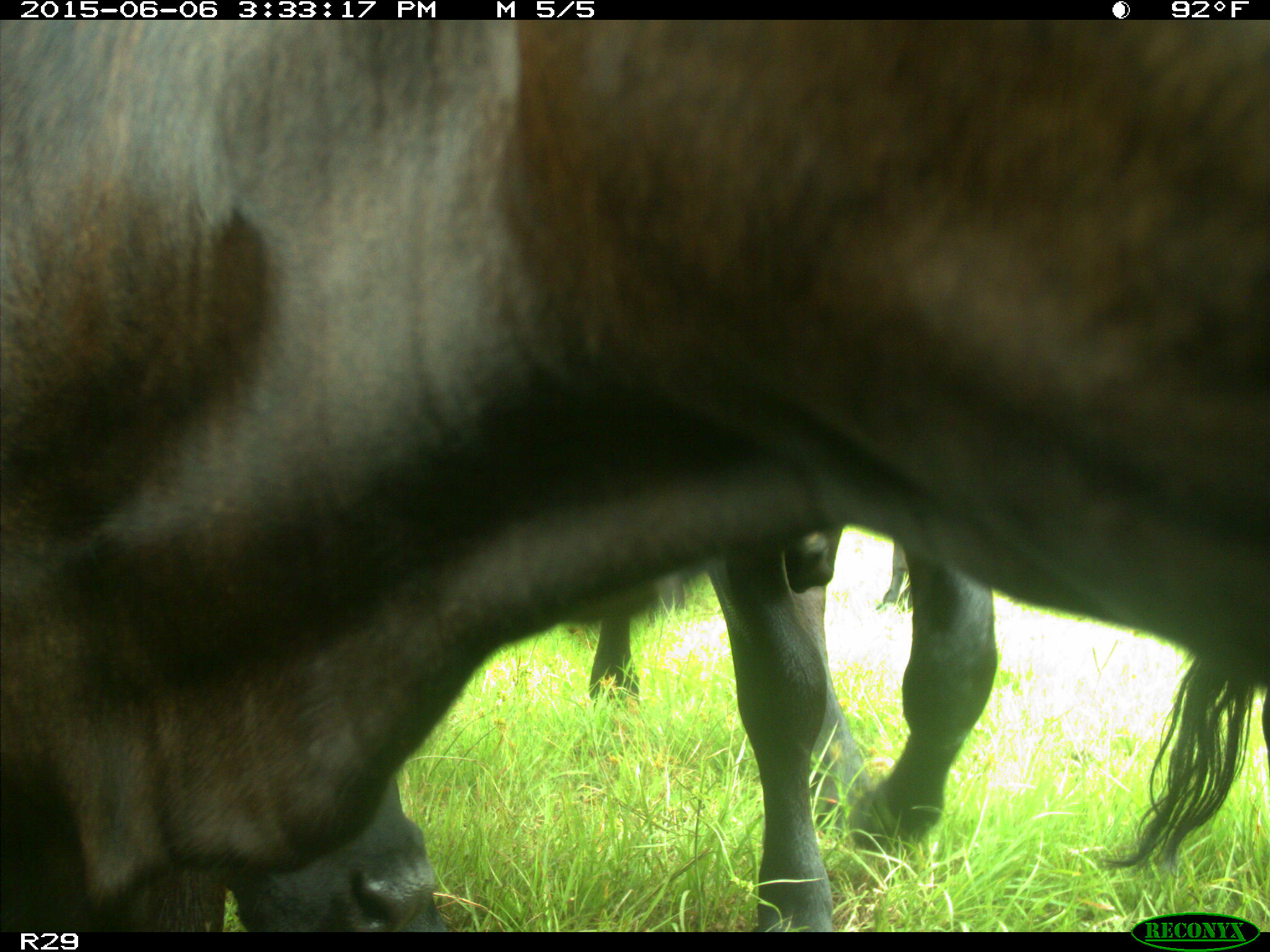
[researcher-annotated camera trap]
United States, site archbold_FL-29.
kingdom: Animalia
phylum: Chordata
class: Mammalia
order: Artiodactyla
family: Bovidae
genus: Bos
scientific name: Bos taurus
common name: domestic cow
Bos taurus (domestic cow).